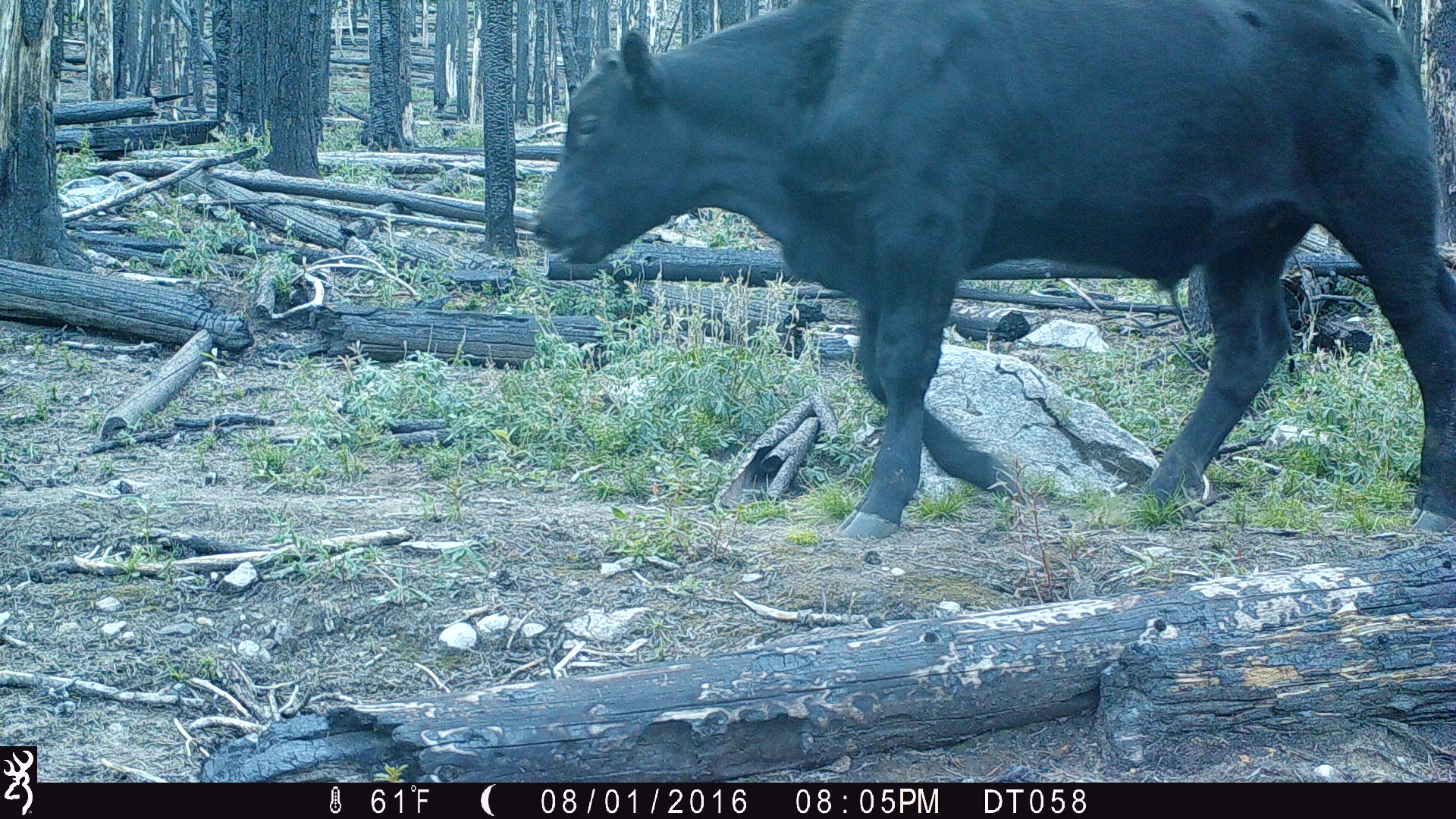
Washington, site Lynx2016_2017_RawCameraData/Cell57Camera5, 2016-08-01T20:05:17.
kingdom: Animalia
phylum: Chordata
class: Mammalia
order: Artiodactyla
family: Bovidae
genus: Bos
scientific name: Bos taurus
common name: domestic cattle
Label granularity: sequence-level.